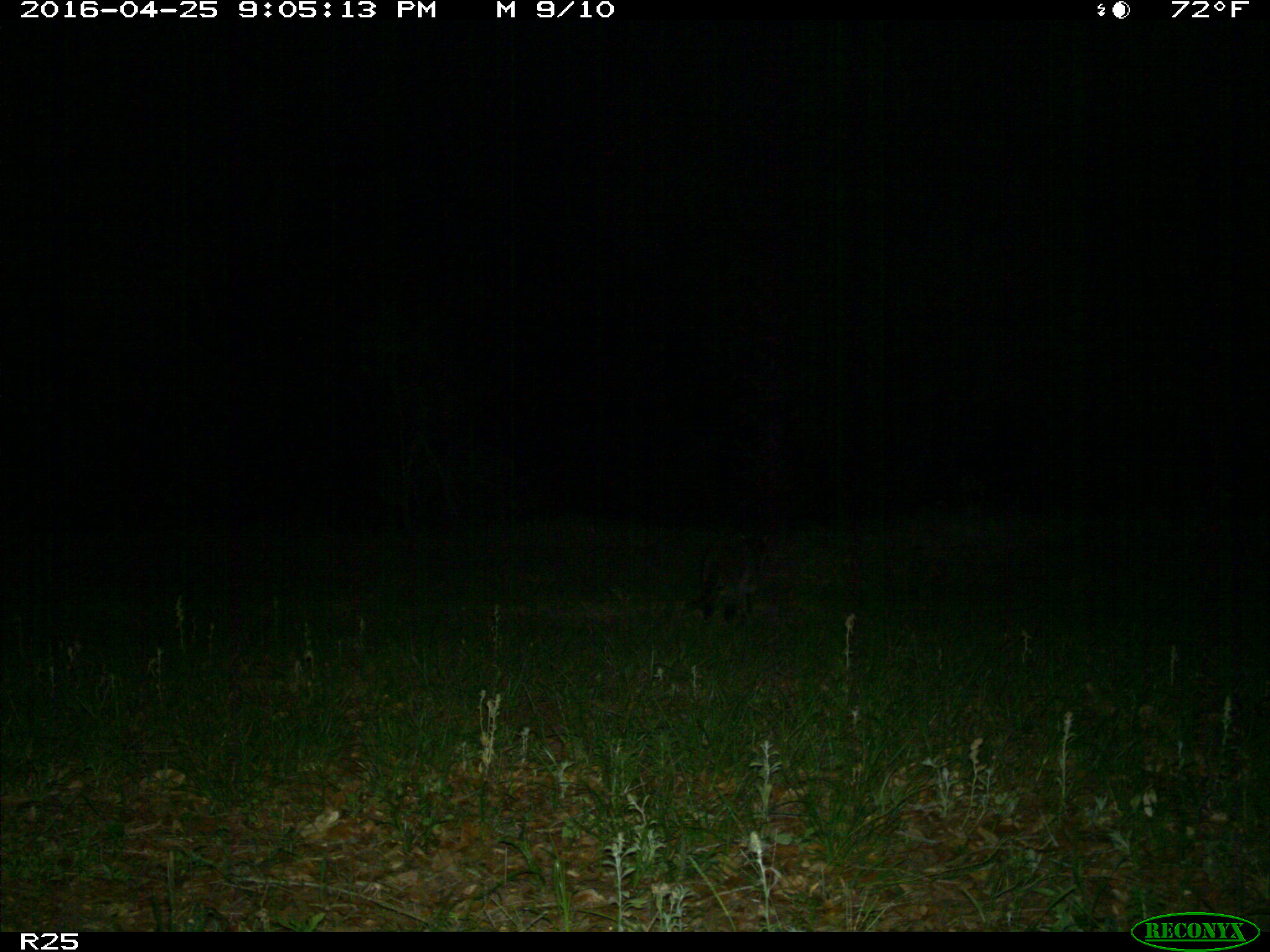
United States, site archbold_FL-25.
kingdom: Animalia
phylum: Chordata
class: Mammalia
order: Carnivora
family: Procyonidae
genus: Procyon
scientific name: Procyon lotor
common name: common raccoon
Procyon lotor (common raccoon).